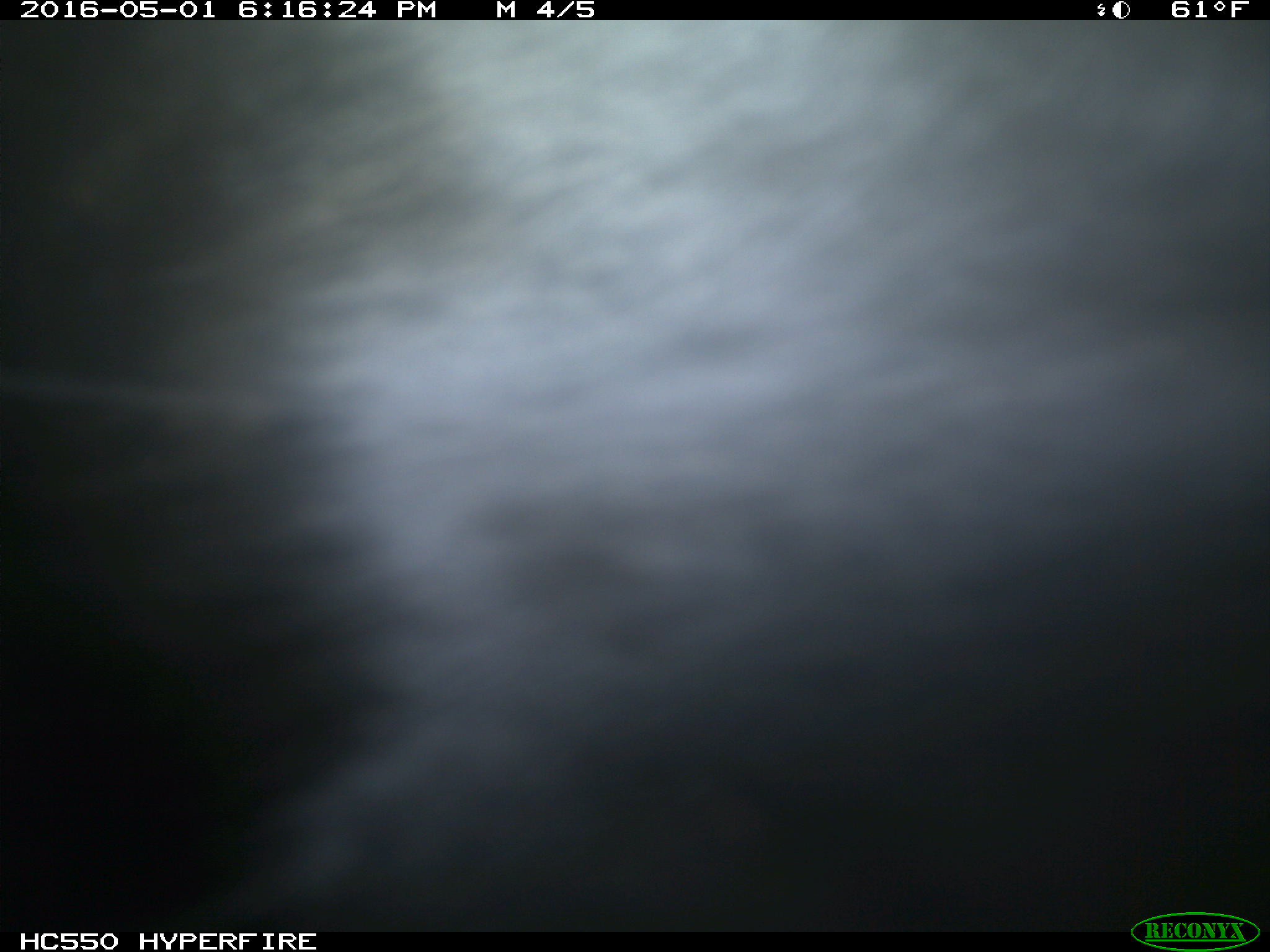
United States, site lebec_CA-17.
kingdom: Animalia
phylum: Chordata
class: Mammalia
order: Artiodactyla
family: Bovidae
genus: Bos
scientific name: Bos taurus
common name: domestic cow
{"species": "Bos taurus (domestic cow)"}